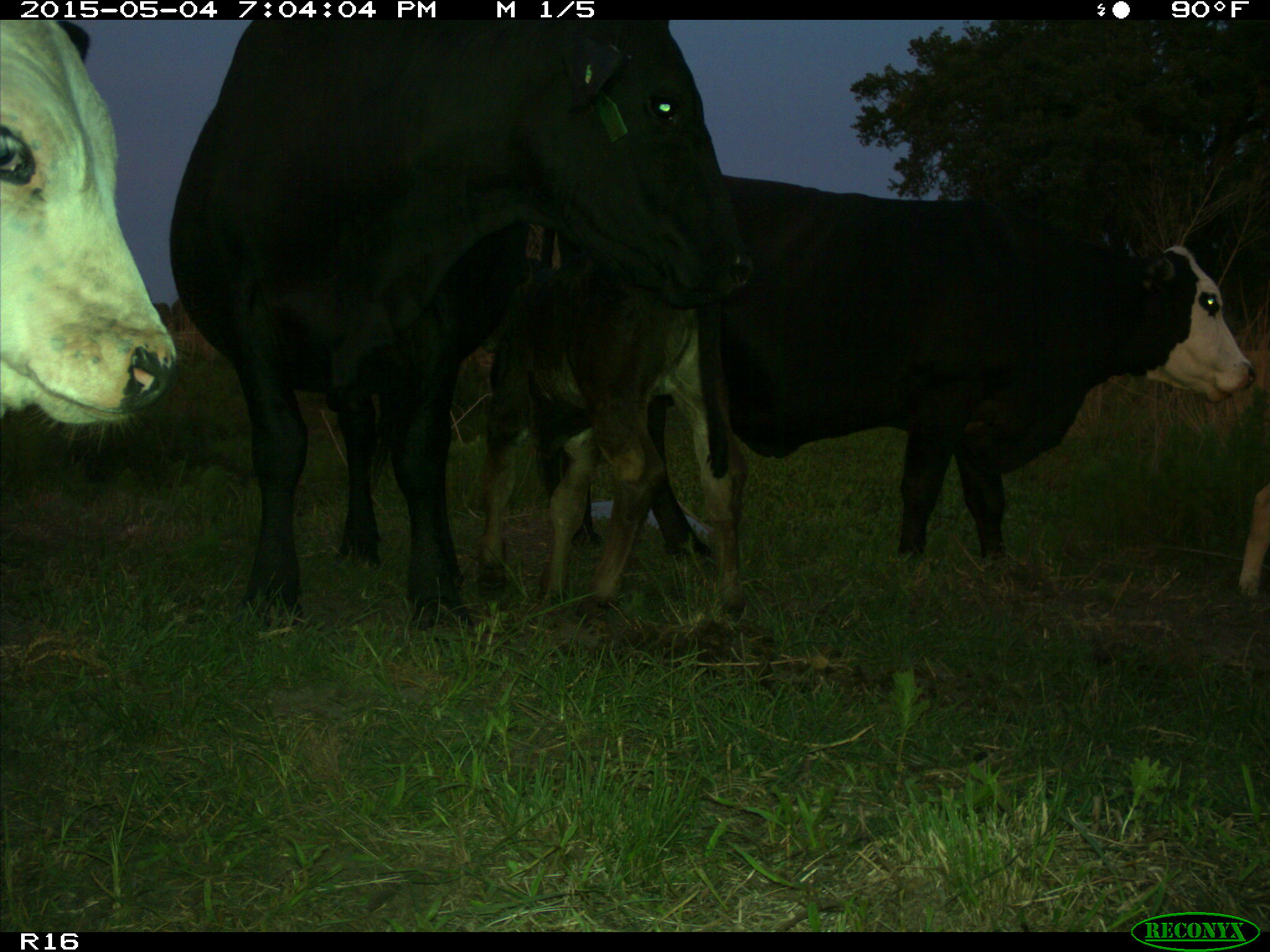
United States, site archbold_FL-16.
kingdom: Animalia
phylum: Chordata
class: Mammalia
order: Artiodactyla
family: Bovidae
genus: Bos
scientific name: Bos taurus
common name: domestic cow